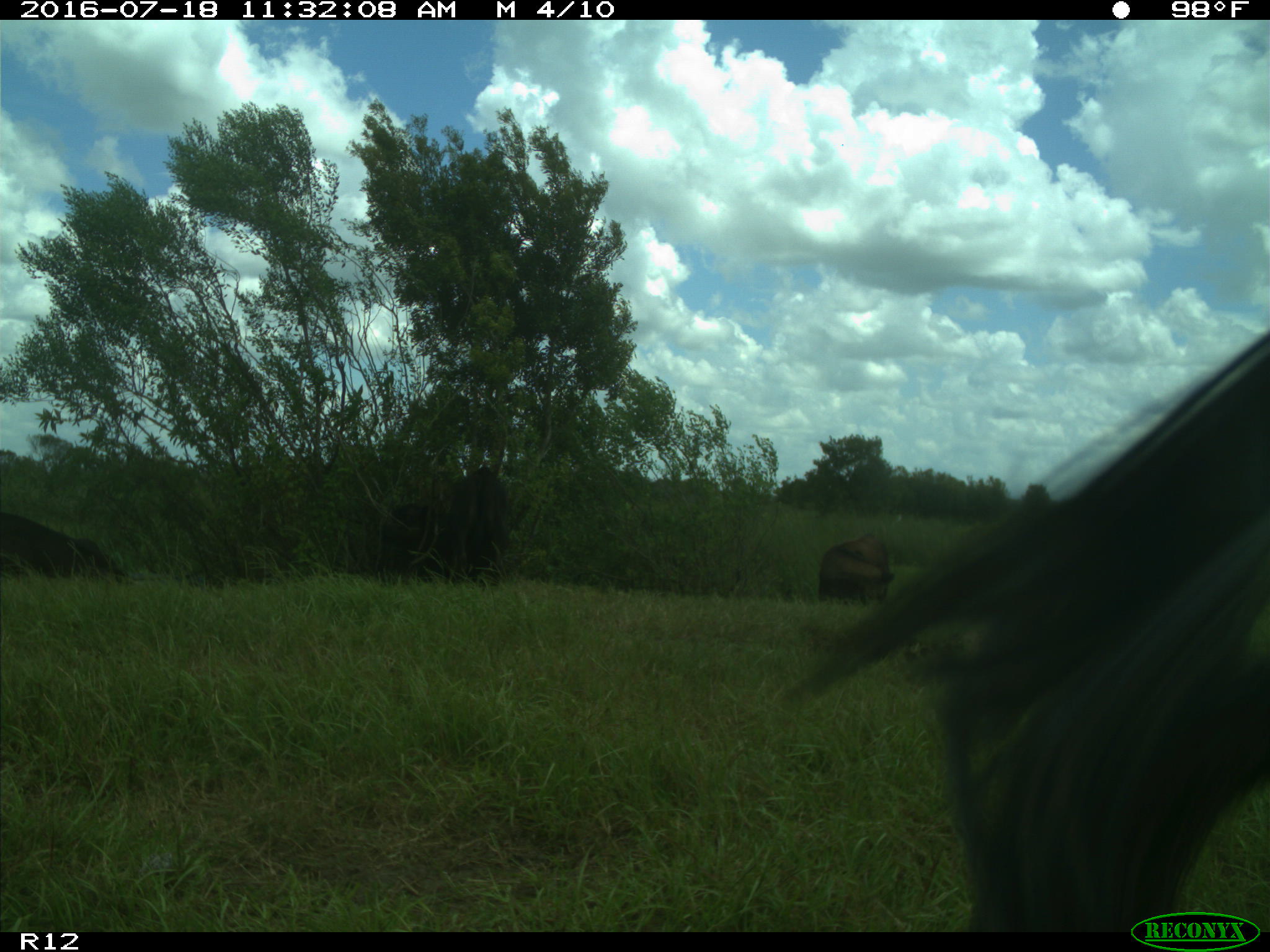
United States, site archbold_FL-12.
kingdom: Animalia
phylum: Chordata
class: Mammalia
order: Artiodactyla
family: Bovidae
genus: Bos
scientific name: Bos taurus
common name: domestic cow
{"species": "Bos taurus (domestic cow)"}